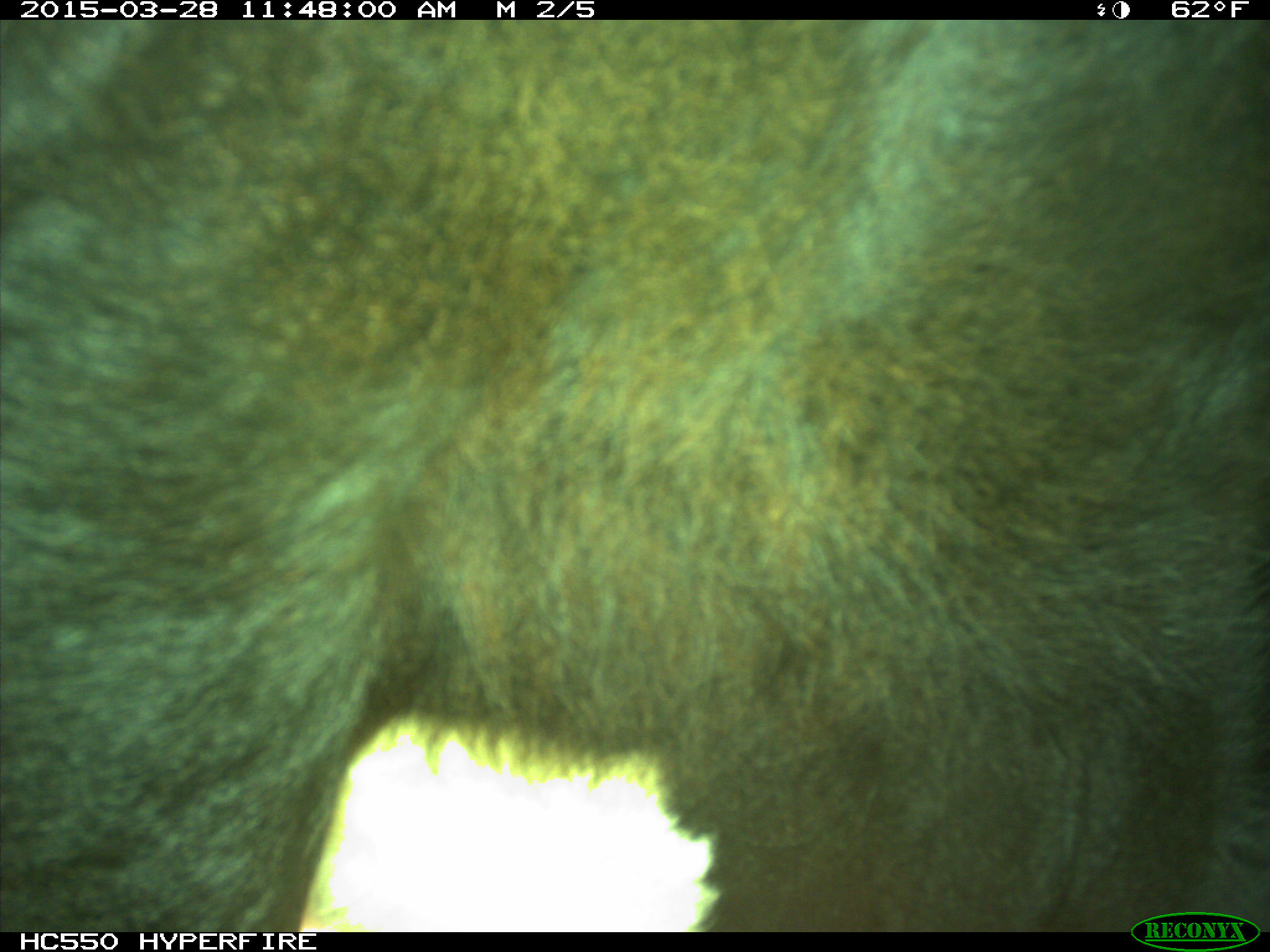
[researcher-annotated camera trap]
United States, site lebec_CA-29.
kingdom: Animalia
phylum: Chordata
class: Mammalia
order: Artiodactyla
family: Bovidae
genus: Bos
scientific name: Bos taurus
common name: domestic cow